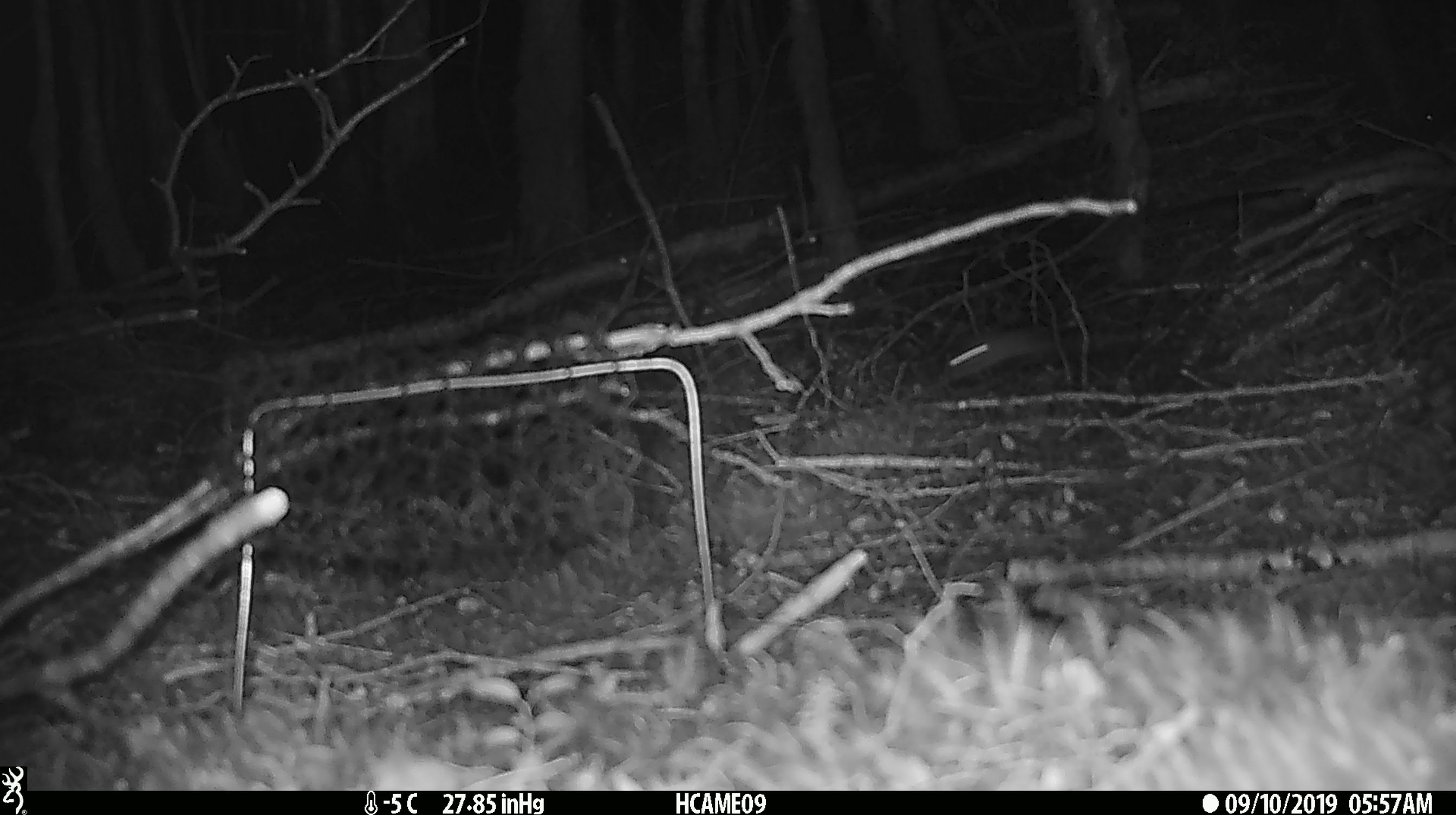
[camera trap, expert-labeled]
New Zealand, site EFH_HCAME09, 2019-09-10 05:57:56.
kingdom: Animalia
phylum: Chordata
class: Mammalia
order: Rodentia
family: Muridae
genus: Mus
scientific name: Mus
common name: mouse